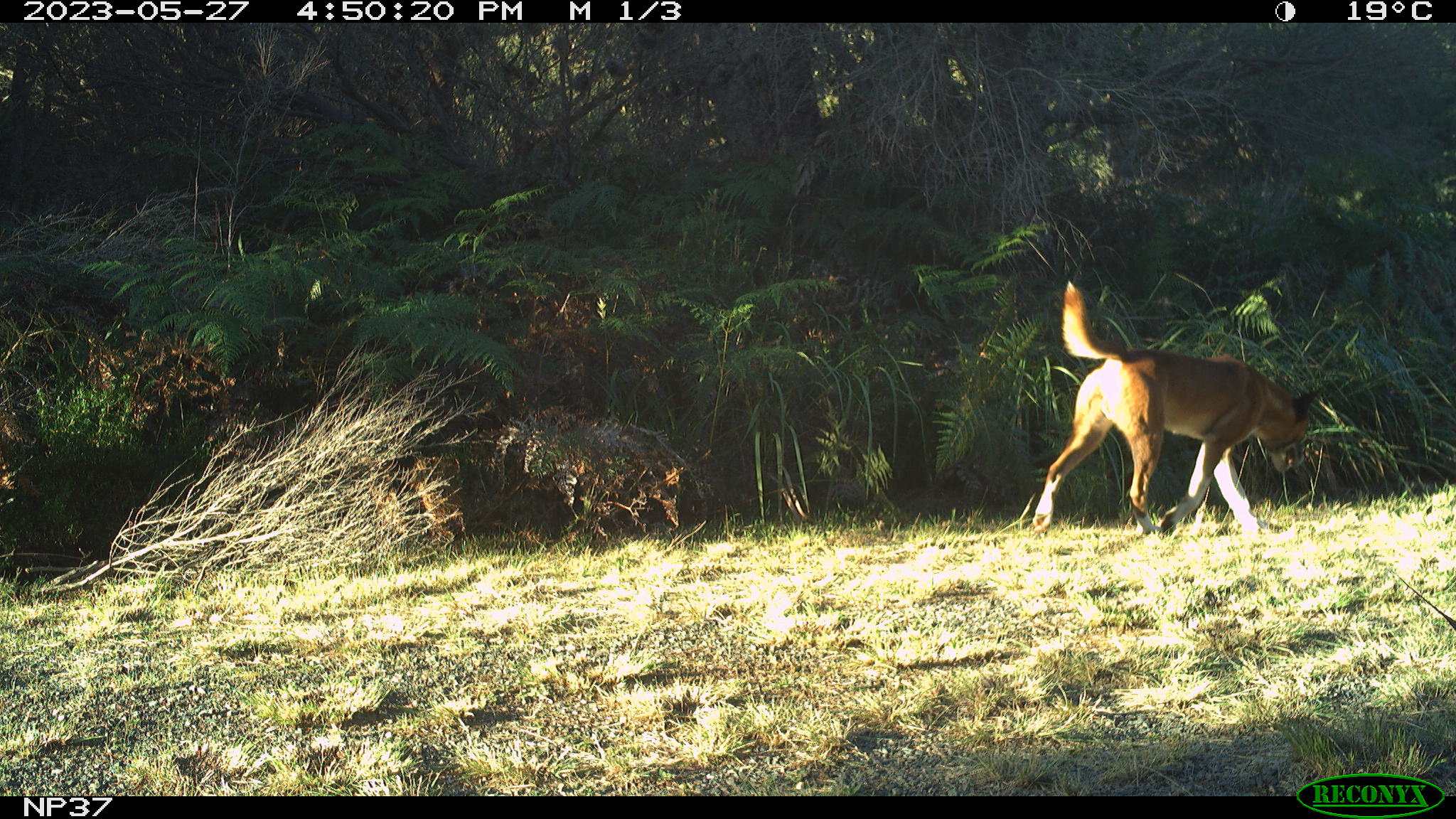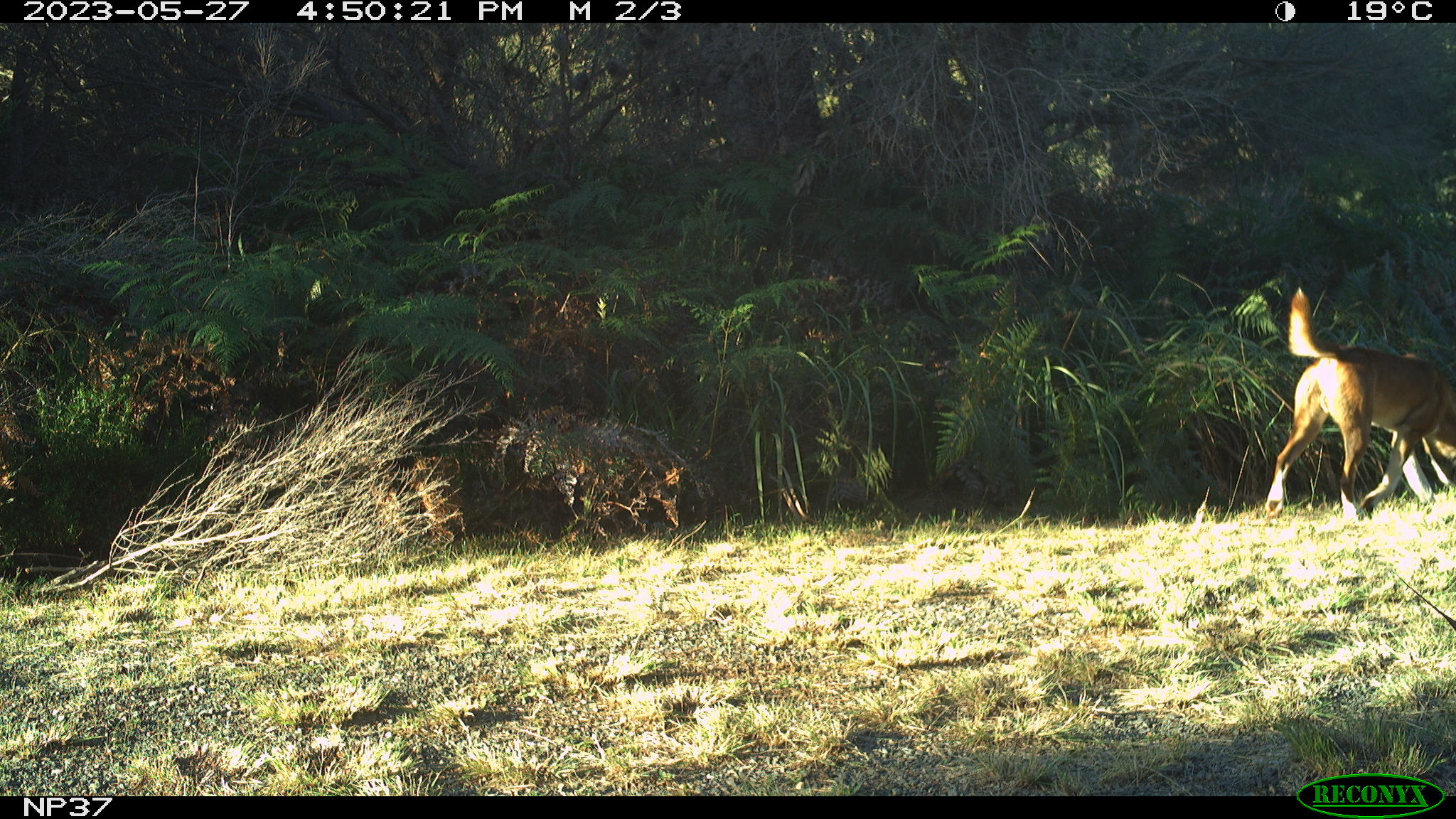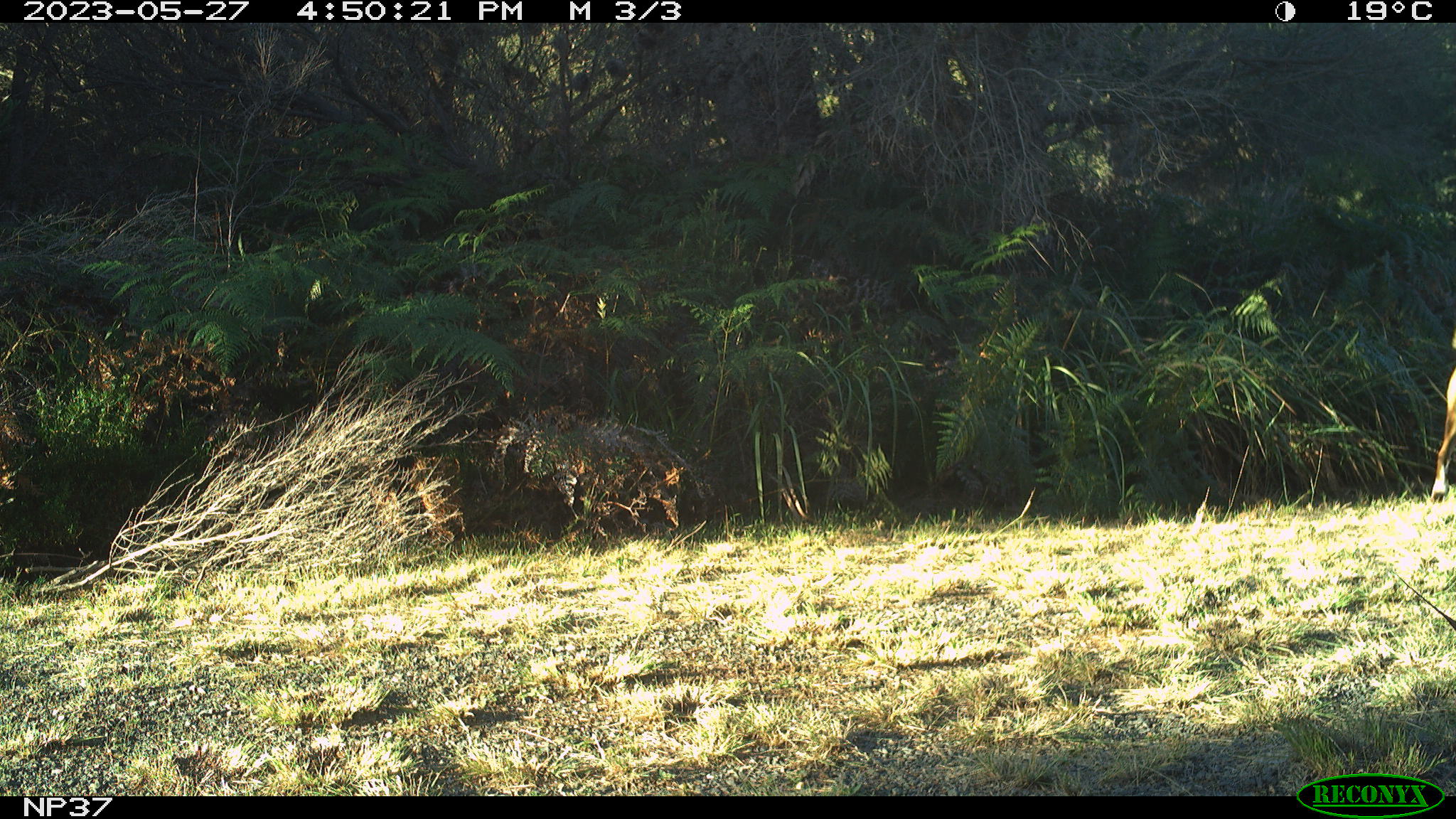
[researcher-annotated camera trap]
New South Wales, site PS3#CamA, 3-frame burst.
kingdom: Animalia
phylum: Chordata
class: Mammalia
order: Carnivora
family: Canidae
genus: Canis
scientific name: Canis familiaris dingo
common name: dingo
Dingo (Canis familiaris dingo).